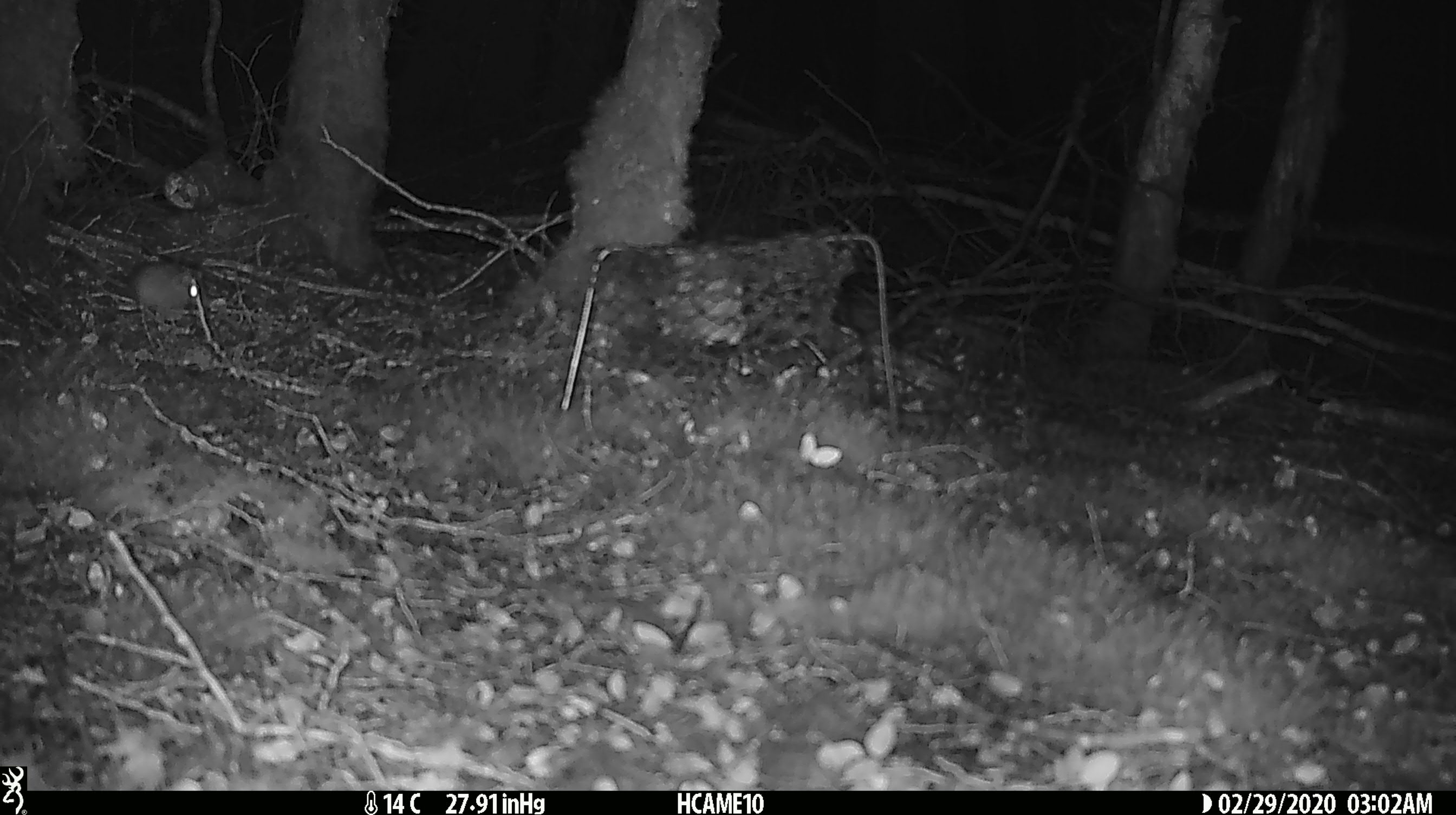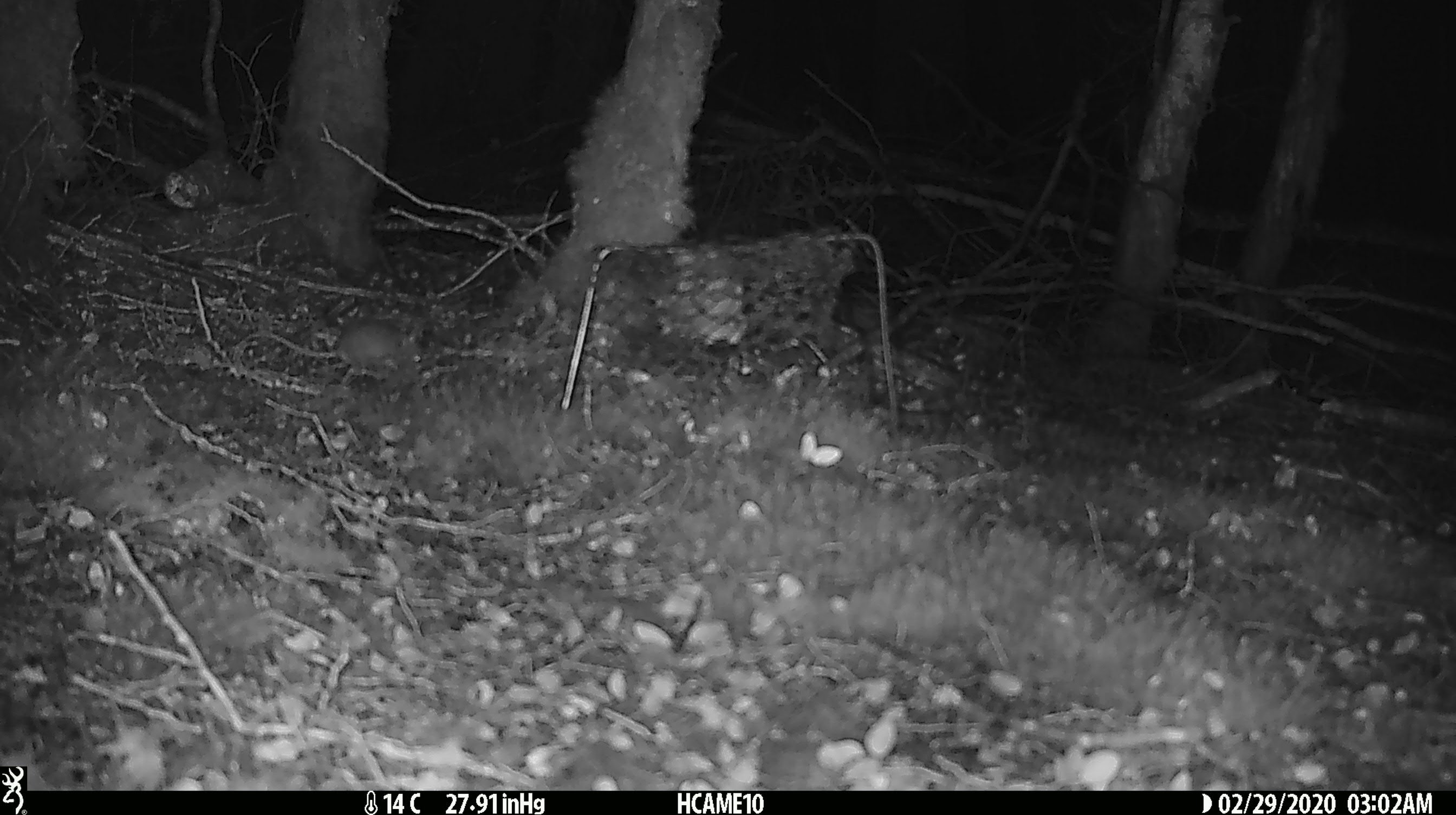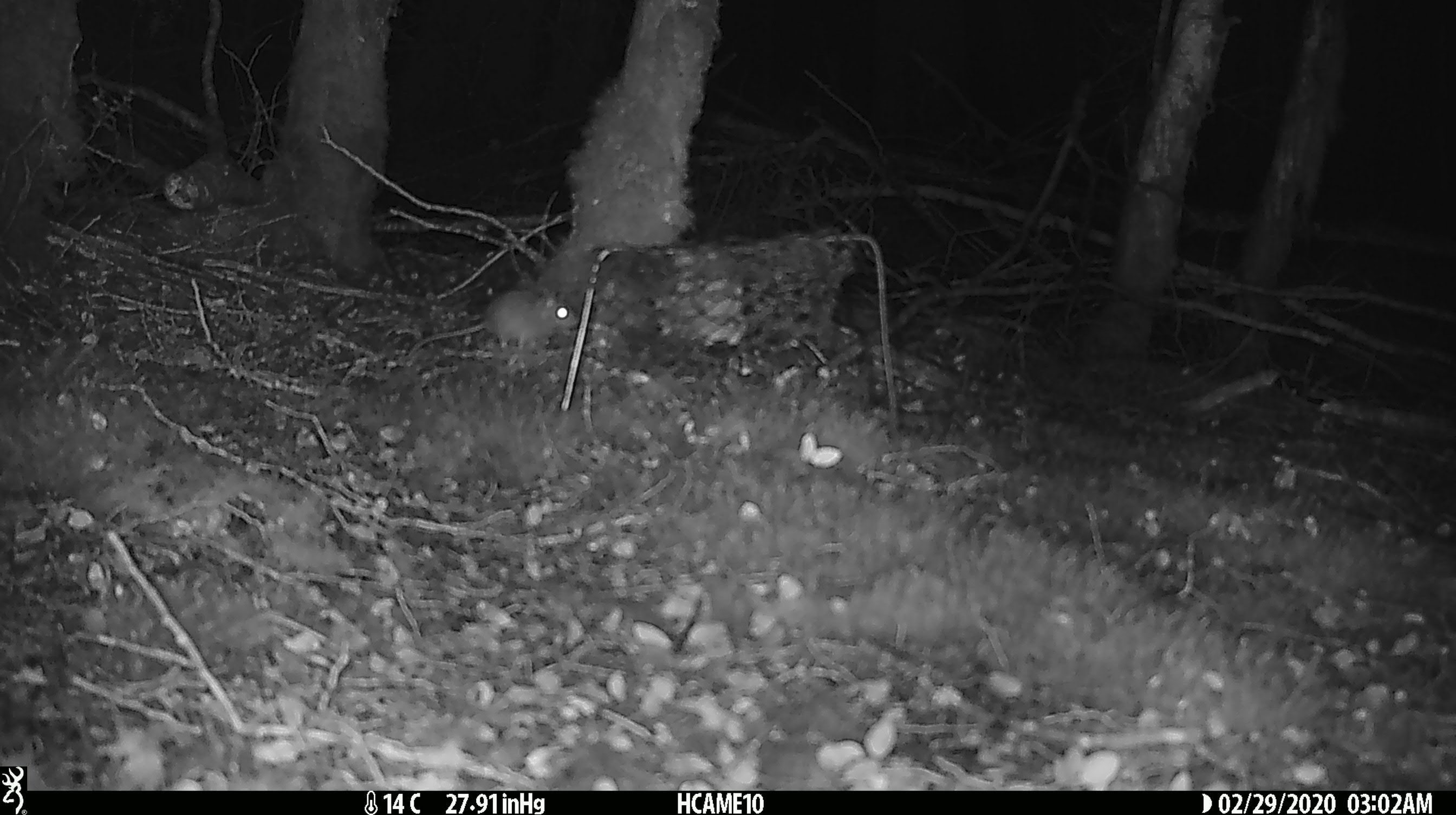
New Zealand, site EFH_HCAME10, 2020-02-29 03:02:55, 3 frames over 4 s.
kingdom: Animalia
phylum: Chordata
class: Mammalia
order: Rodentia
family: Muridae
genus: Mus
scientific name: Mus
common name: mouse